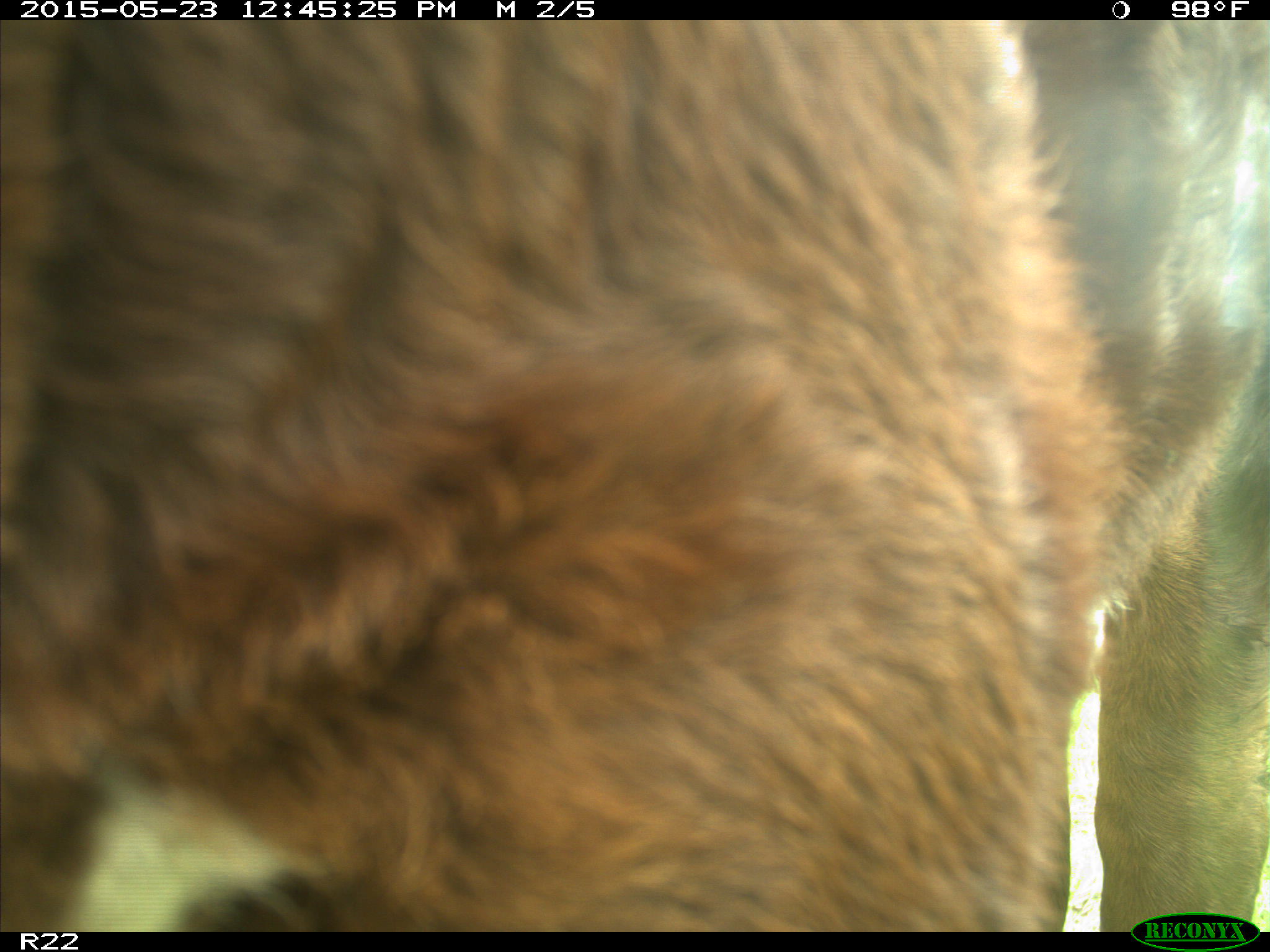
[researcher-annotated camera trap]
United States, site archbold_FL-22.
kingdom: Animalia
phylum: Chordata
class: Mammalia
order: Artiodactyla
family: Bovidae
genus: Bos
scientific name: Bos taurus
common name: domestic cow